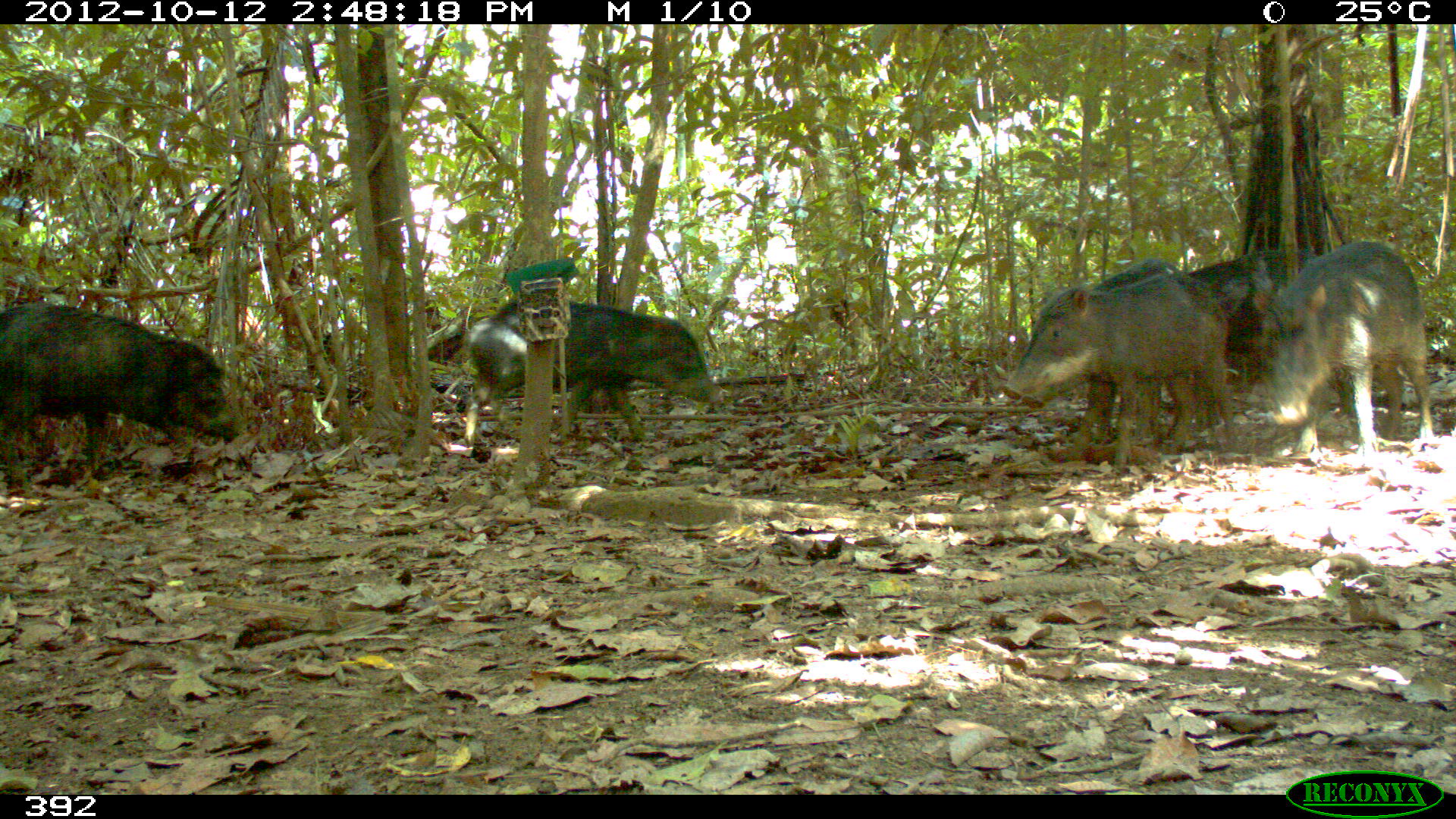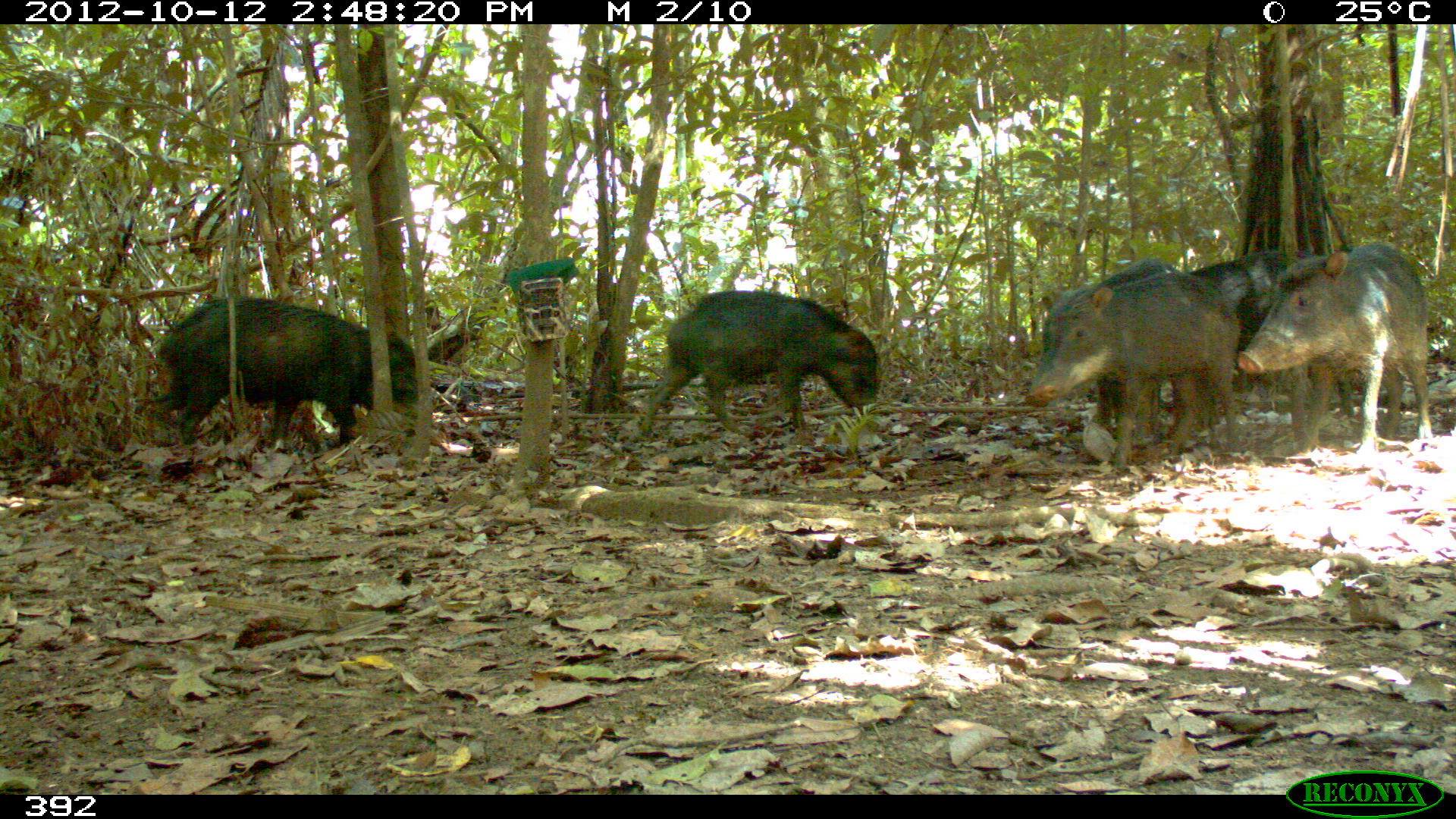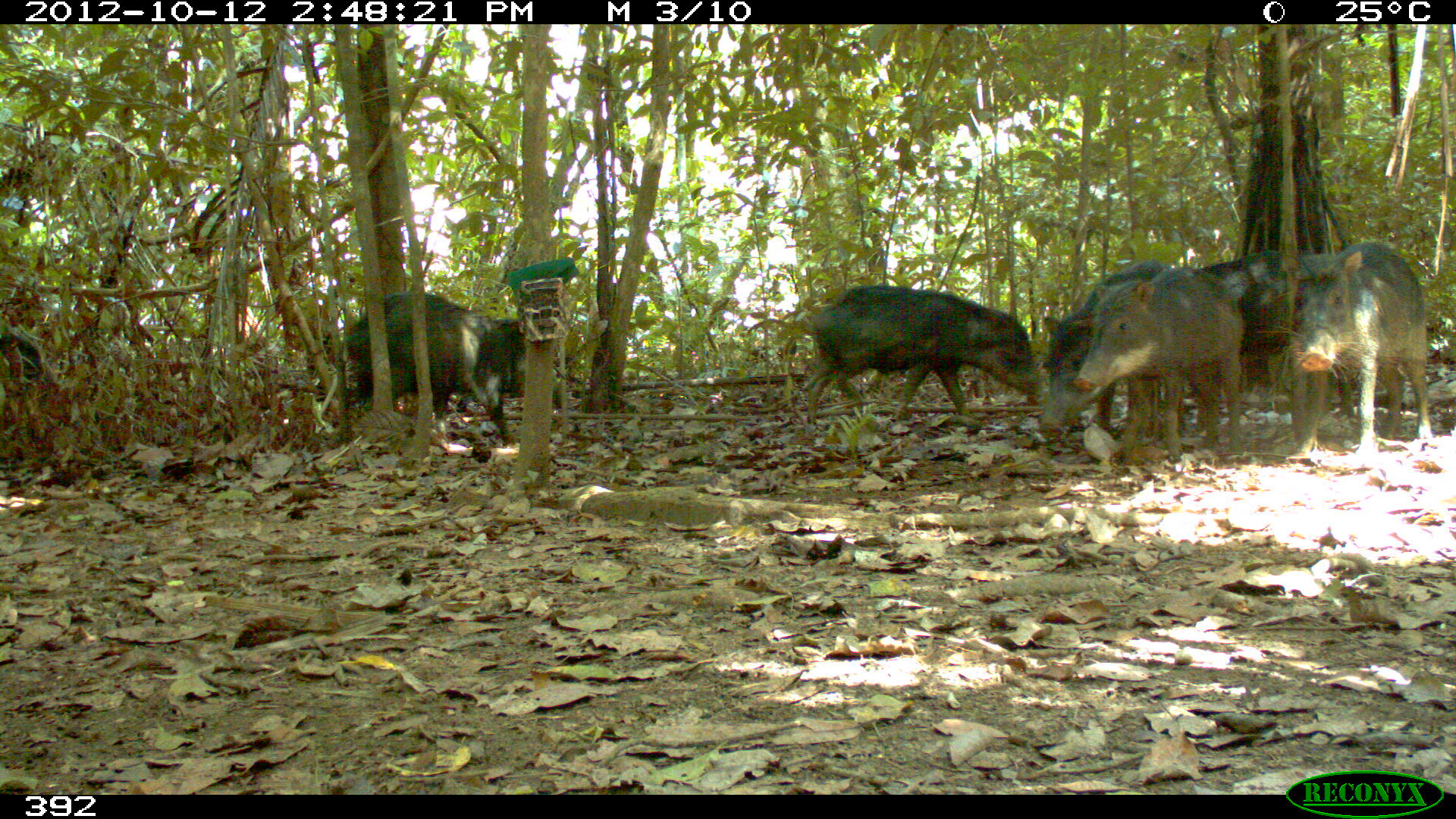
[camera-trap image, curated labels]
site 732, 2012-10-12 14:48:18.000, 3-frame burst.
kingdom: Animalia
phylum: Chordata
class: Mammalia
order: Artiodactyla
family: Tayassuidae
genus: Tayassu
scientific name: Tayassu pecari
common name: white-lipped peccary